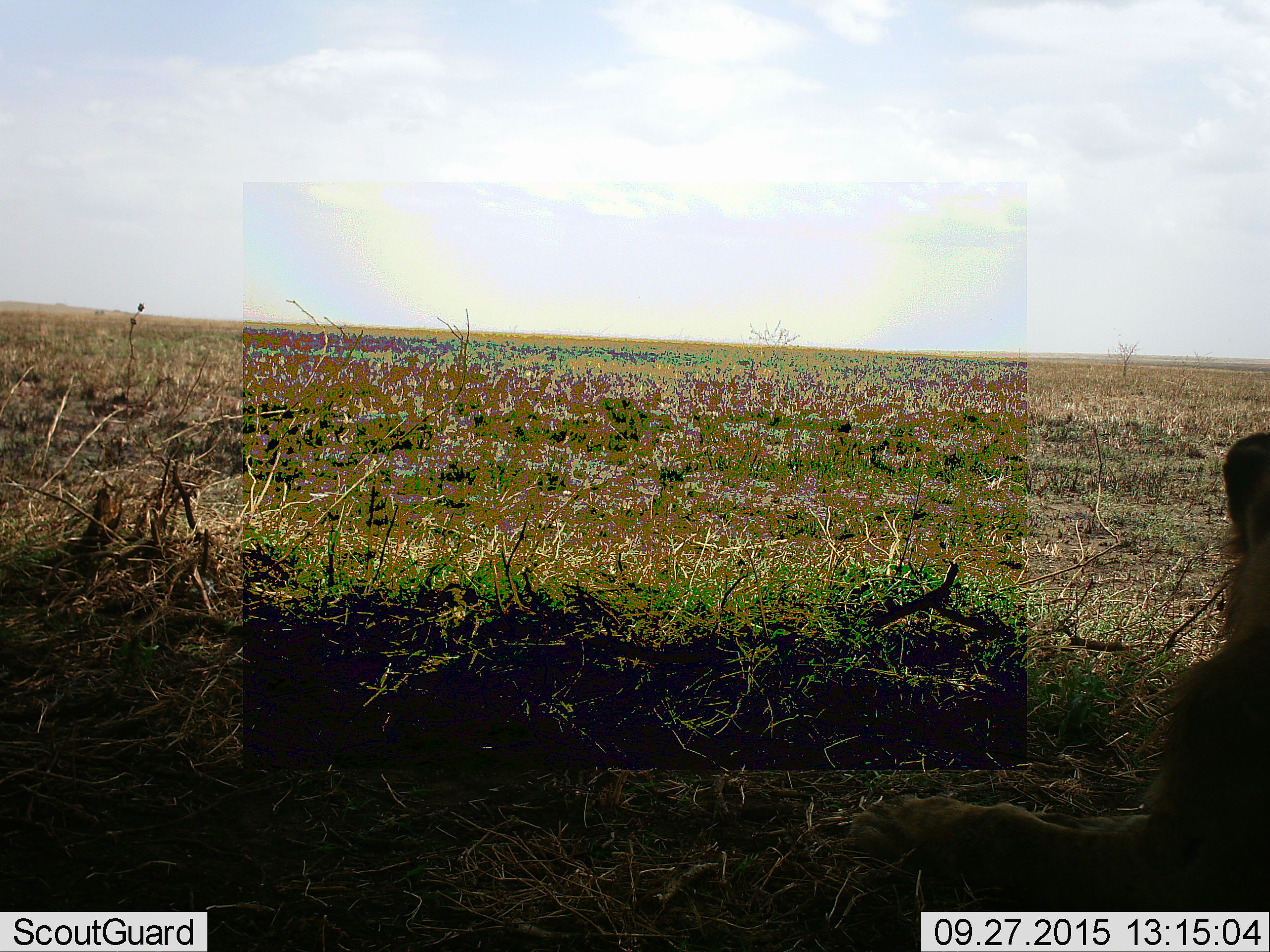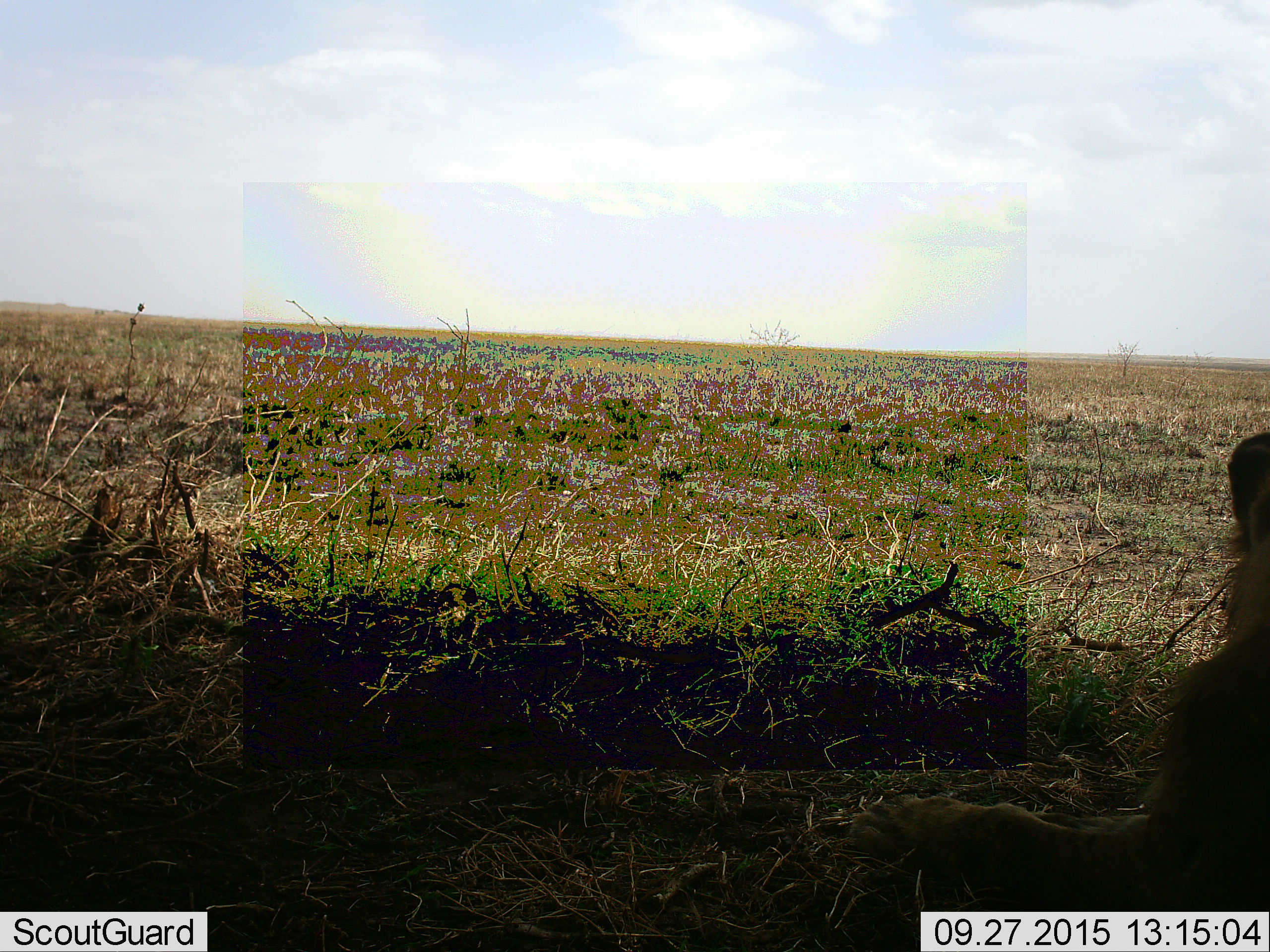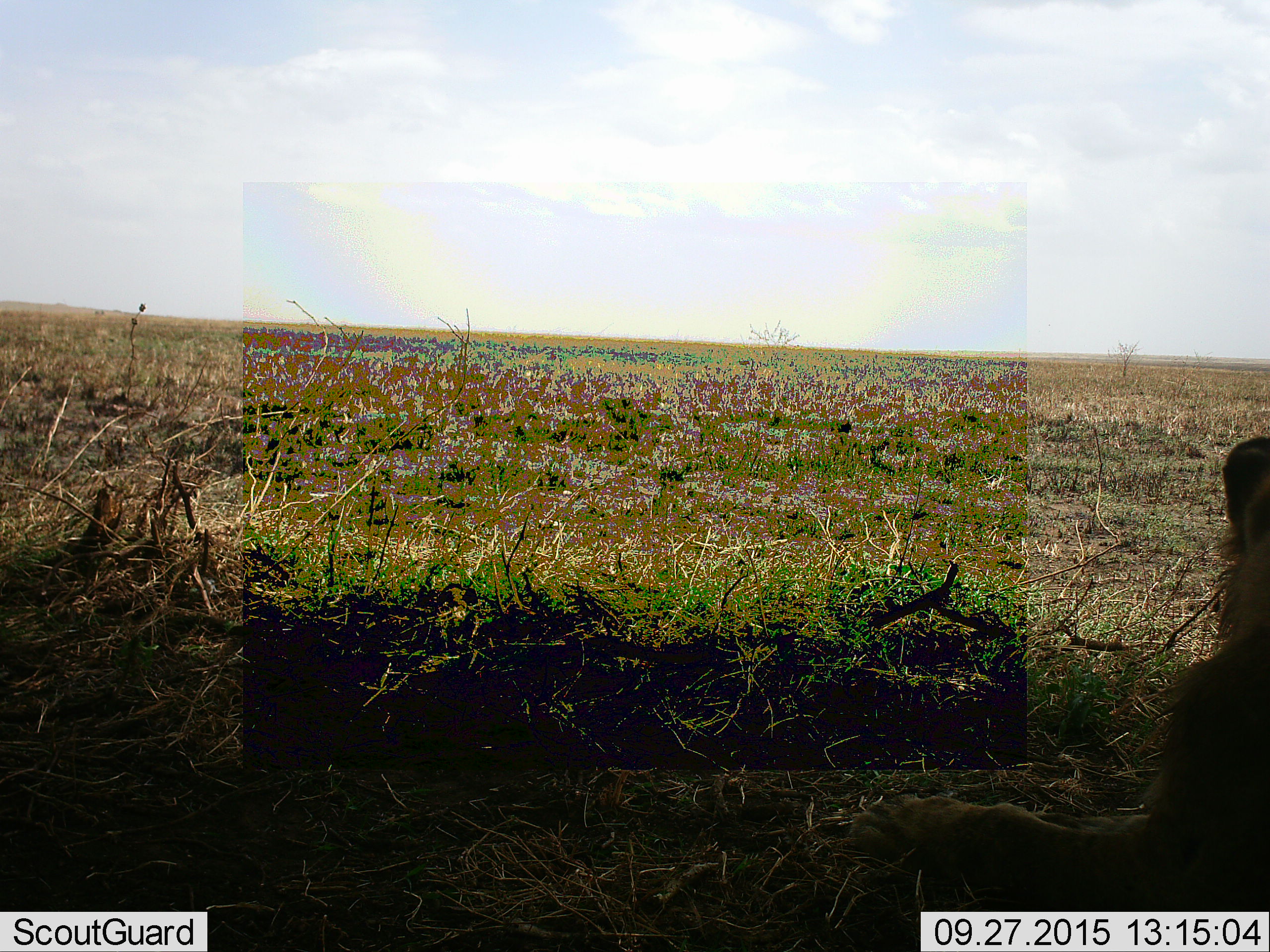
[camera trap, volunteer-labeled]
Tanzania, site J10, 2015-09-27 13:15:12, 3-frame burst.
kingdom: Animalia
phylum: Chordata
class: Mammalia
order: Carnivora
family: Felidae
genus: Panthera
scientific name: Panthera leo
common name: lion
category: lionfemale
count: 1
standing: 0%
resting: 100%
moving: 0%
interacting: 0%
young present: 0%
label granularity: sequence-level